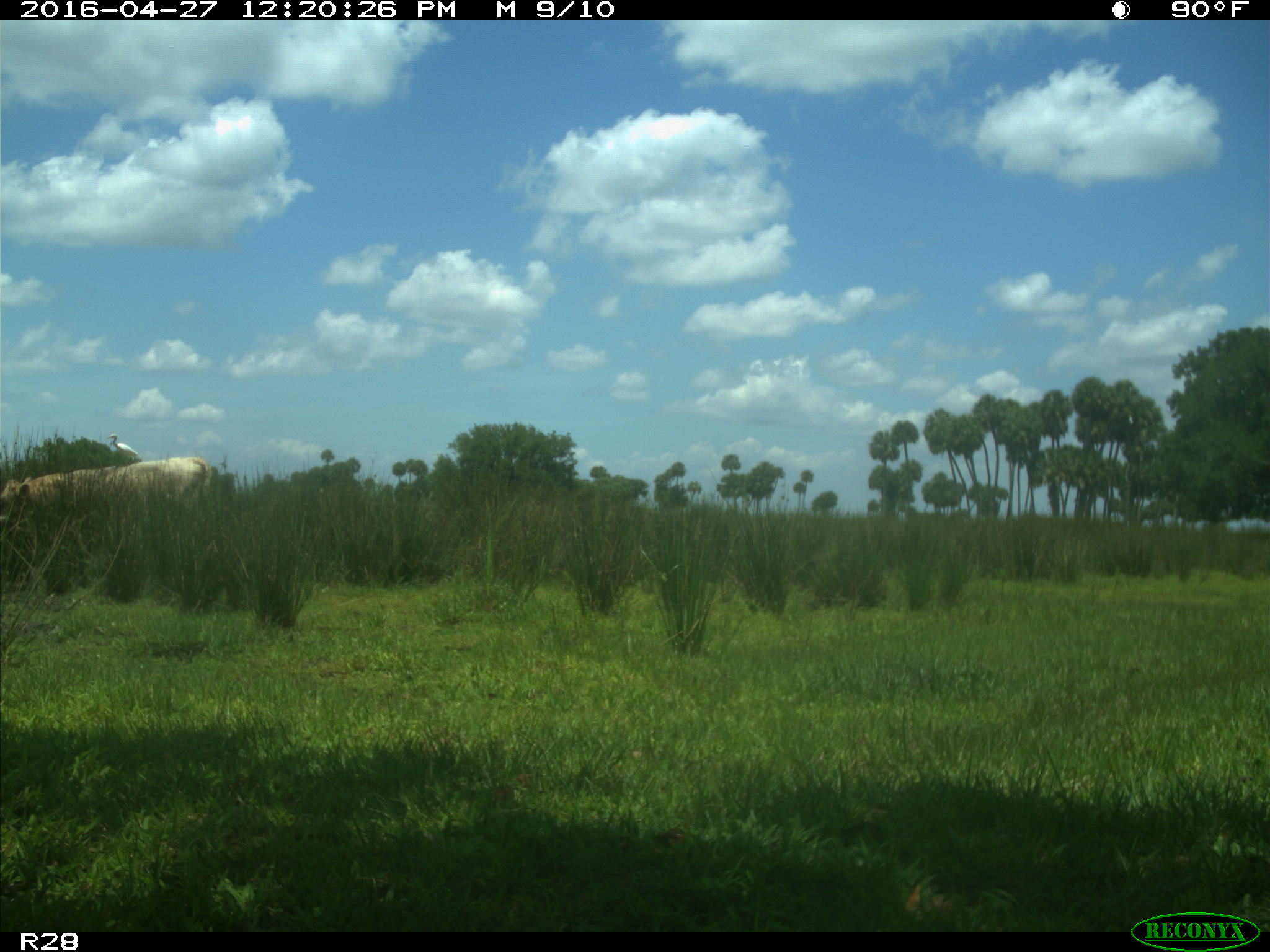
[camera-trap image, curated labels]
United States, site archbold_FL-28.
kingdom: Animalia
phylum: Chordata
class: Mammalia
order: Artiodactyla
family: Bovidae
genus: Bos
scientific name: Bos taurus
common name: domestic cow